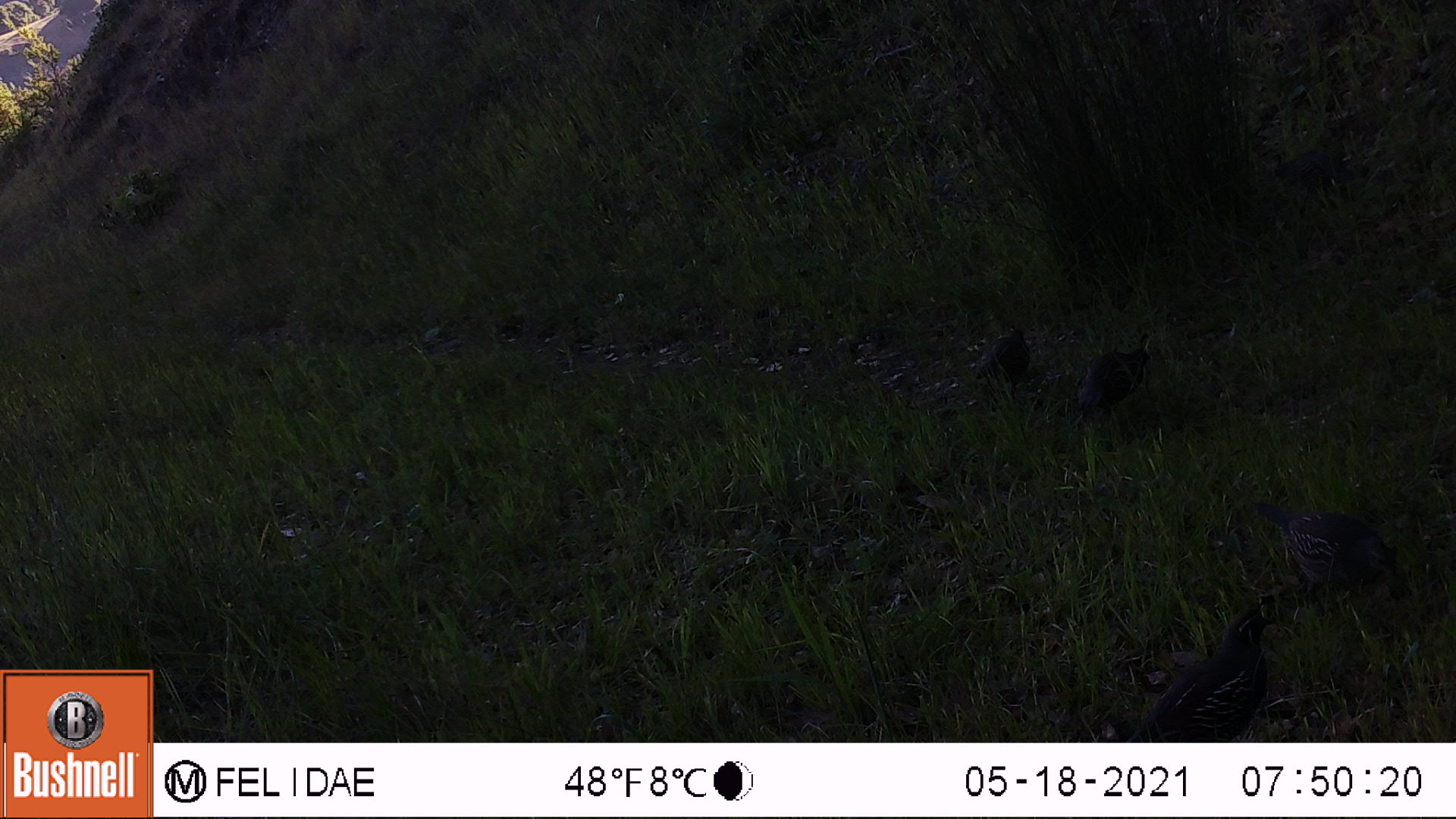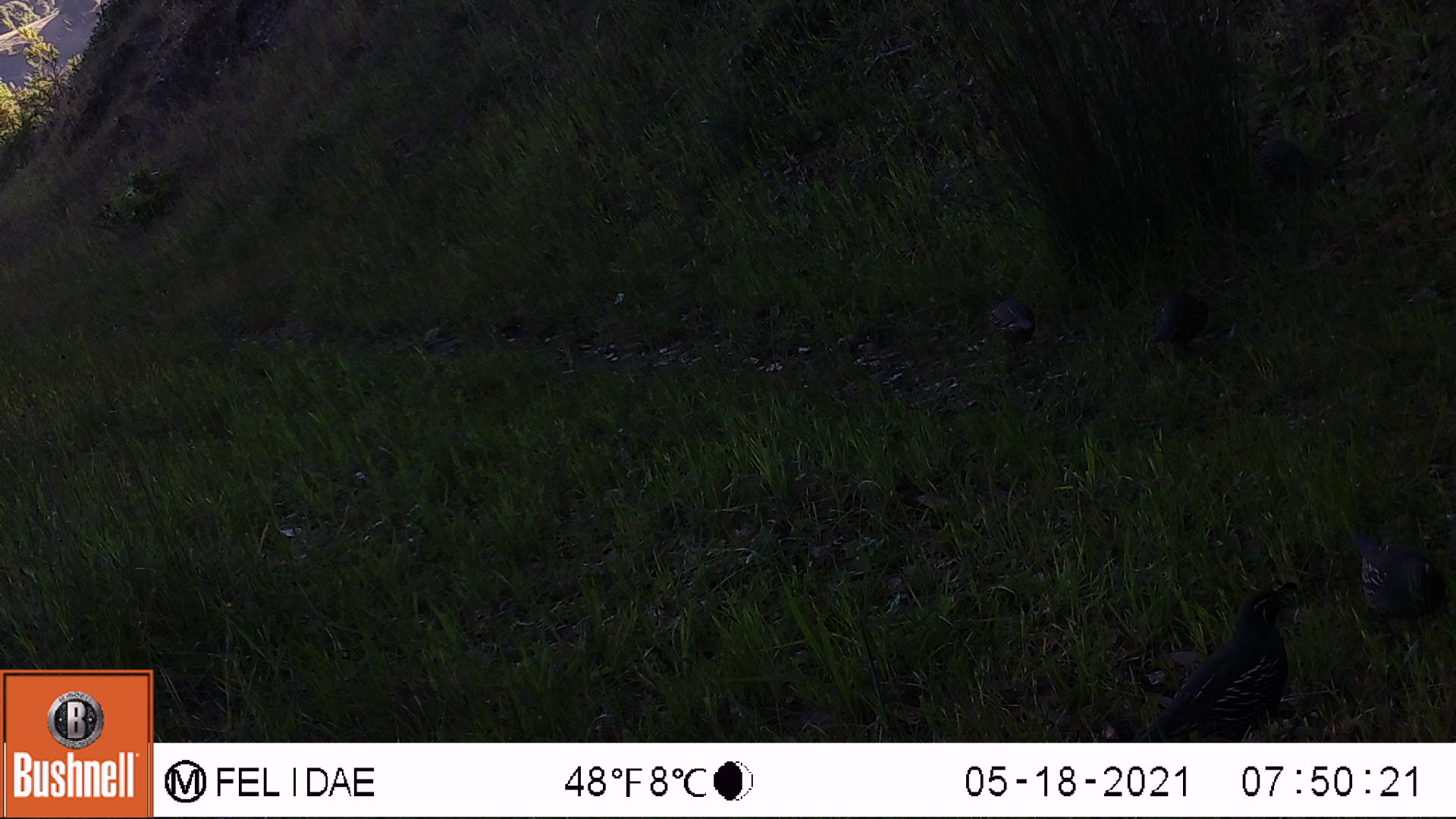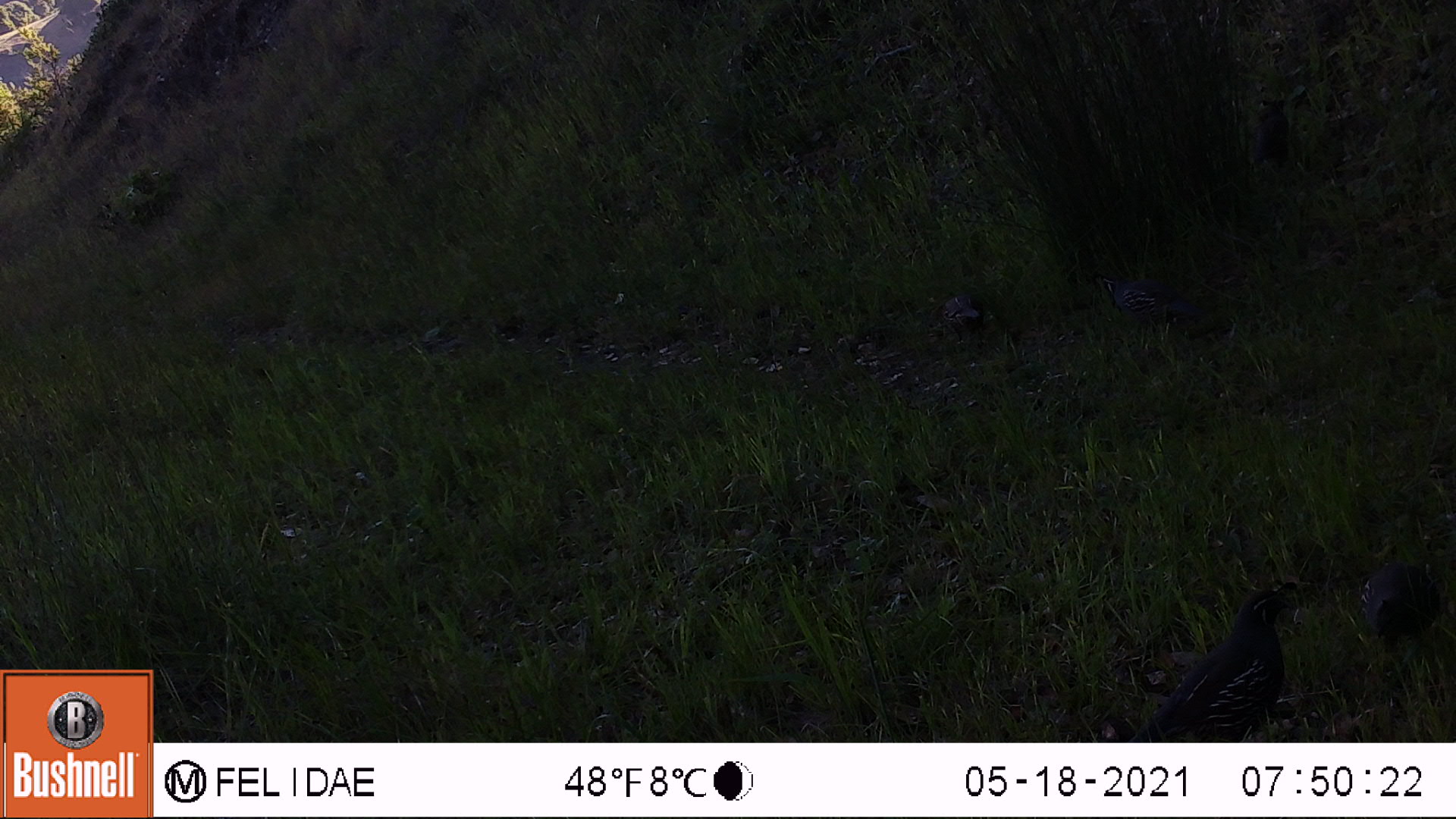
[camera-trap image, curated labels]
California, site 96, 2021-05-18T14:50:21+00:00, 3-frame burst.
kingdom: Animalia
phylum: Chordata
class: Aves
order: Galliformes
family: Odontophoridae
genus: Callipepla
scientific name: Callipepla californica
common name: california quail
California quail (Callipepla californica).